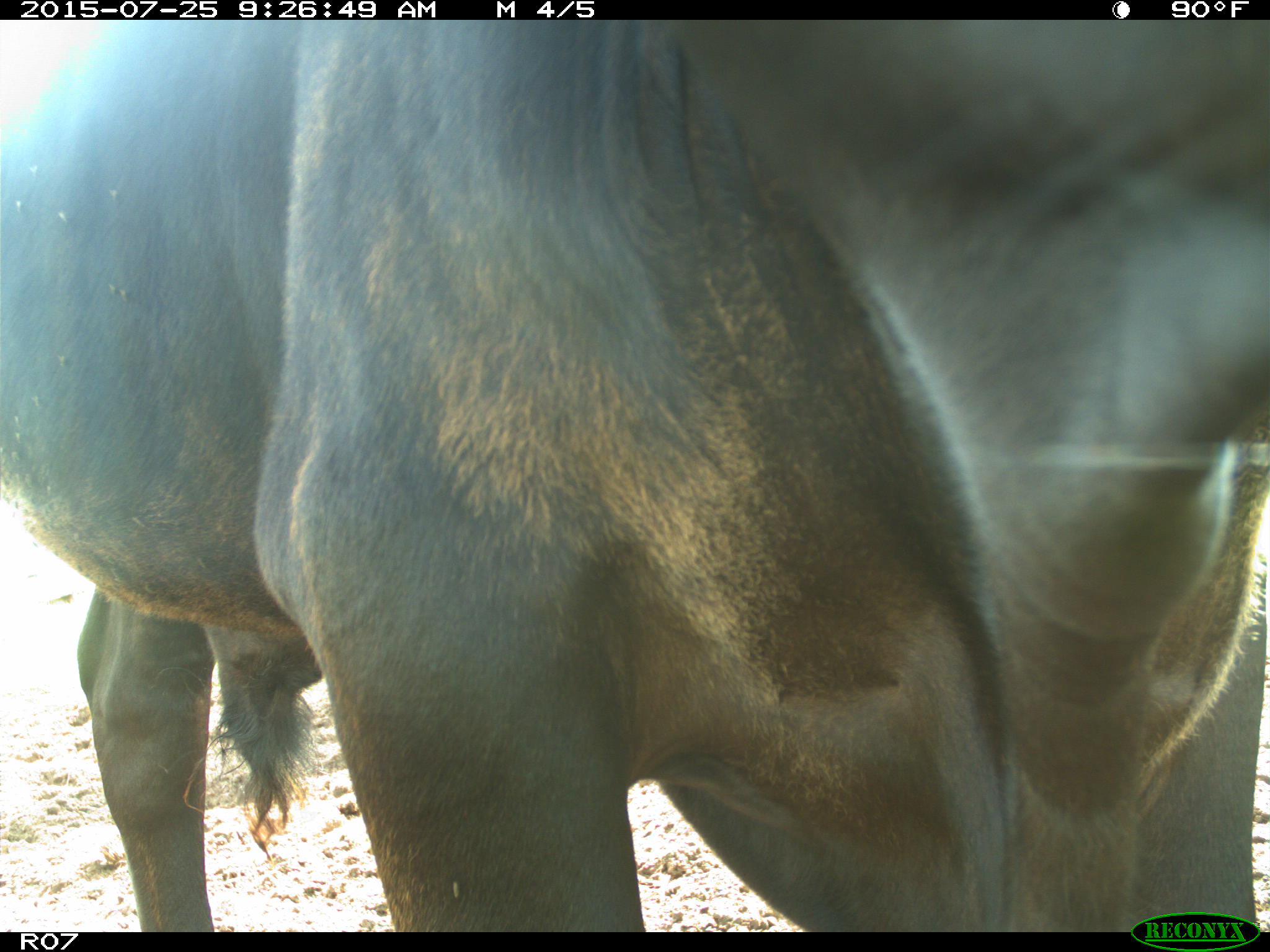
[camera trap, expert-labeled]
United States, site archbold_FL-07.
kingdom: Animalia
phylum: Chordata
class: Mammalia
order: Artiodactyla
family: Bovidae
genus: Bos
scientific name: Bos taurus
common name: domestic cow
Bos taurus (domestic cow).